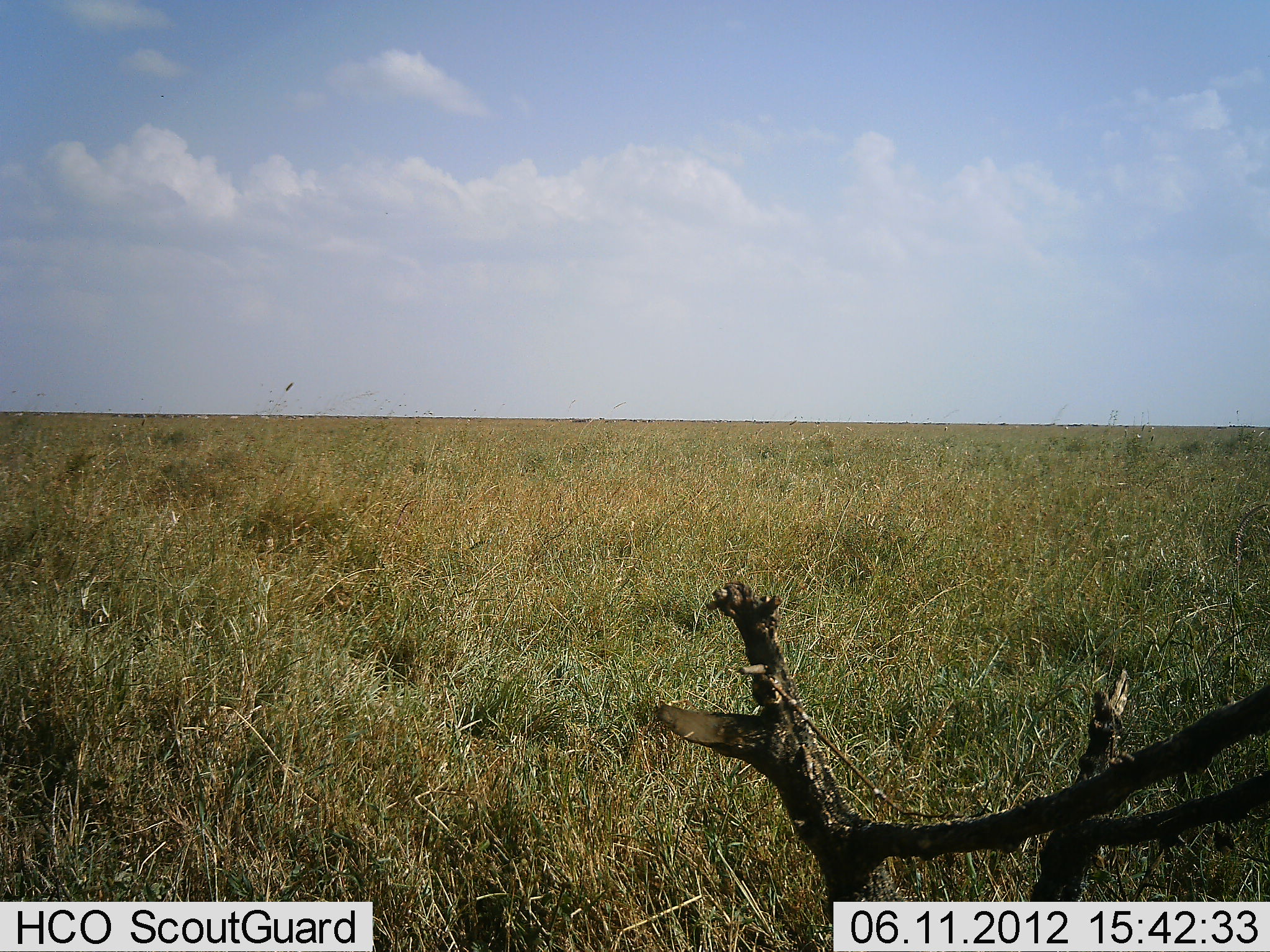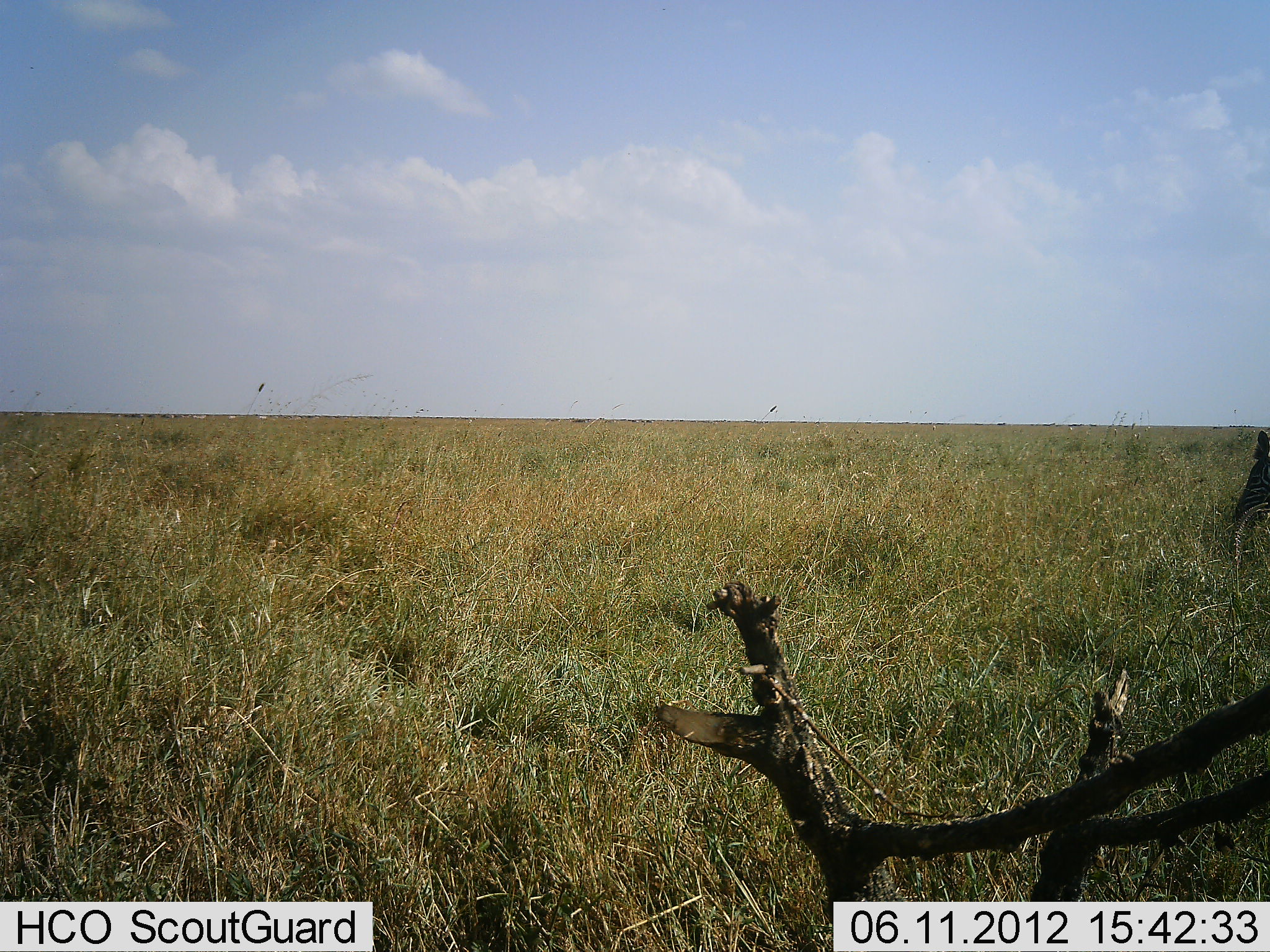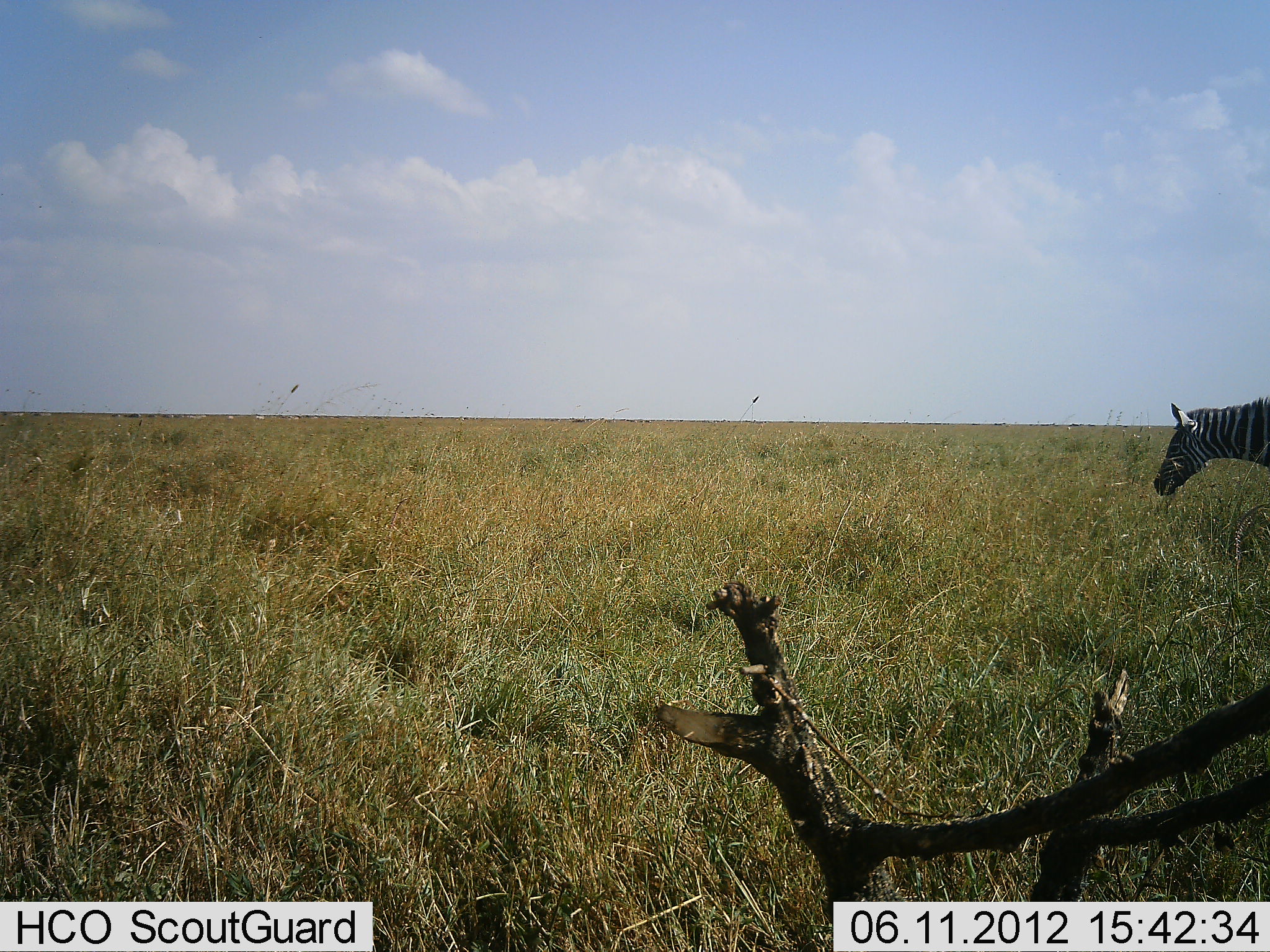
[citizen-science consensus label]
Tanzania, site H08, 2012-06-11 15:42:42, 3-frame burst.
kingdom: Animalia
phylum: Chordata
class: Mammalia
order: Perissodactyla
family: Equidae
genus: Equus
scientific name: Equus quagga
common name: plains zebra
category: zebra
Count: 1.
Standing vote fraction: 10%.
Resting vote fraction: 0%.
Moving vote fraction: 90%.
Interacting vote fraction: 0%.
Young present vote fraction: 0%.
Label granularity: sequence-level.